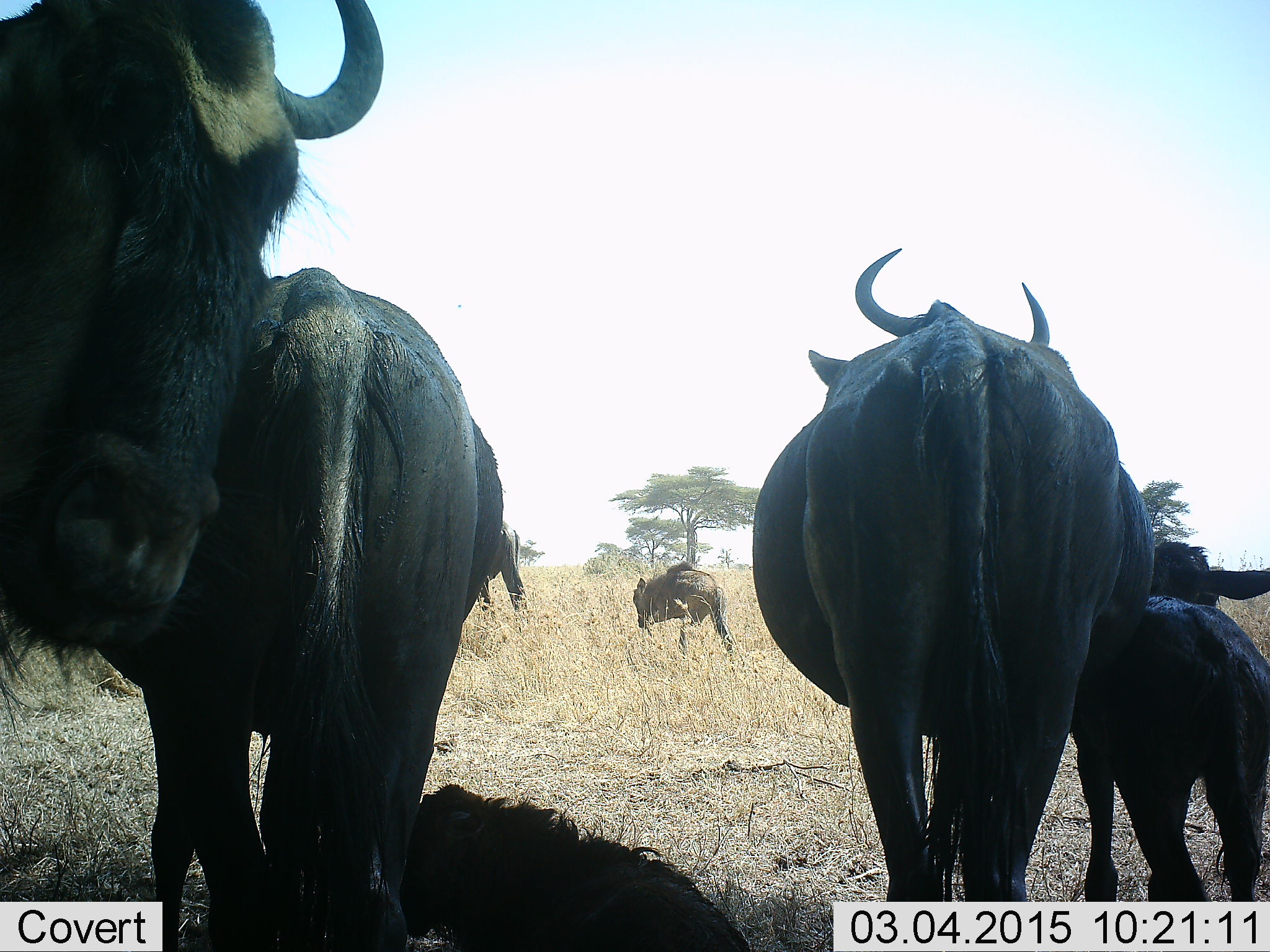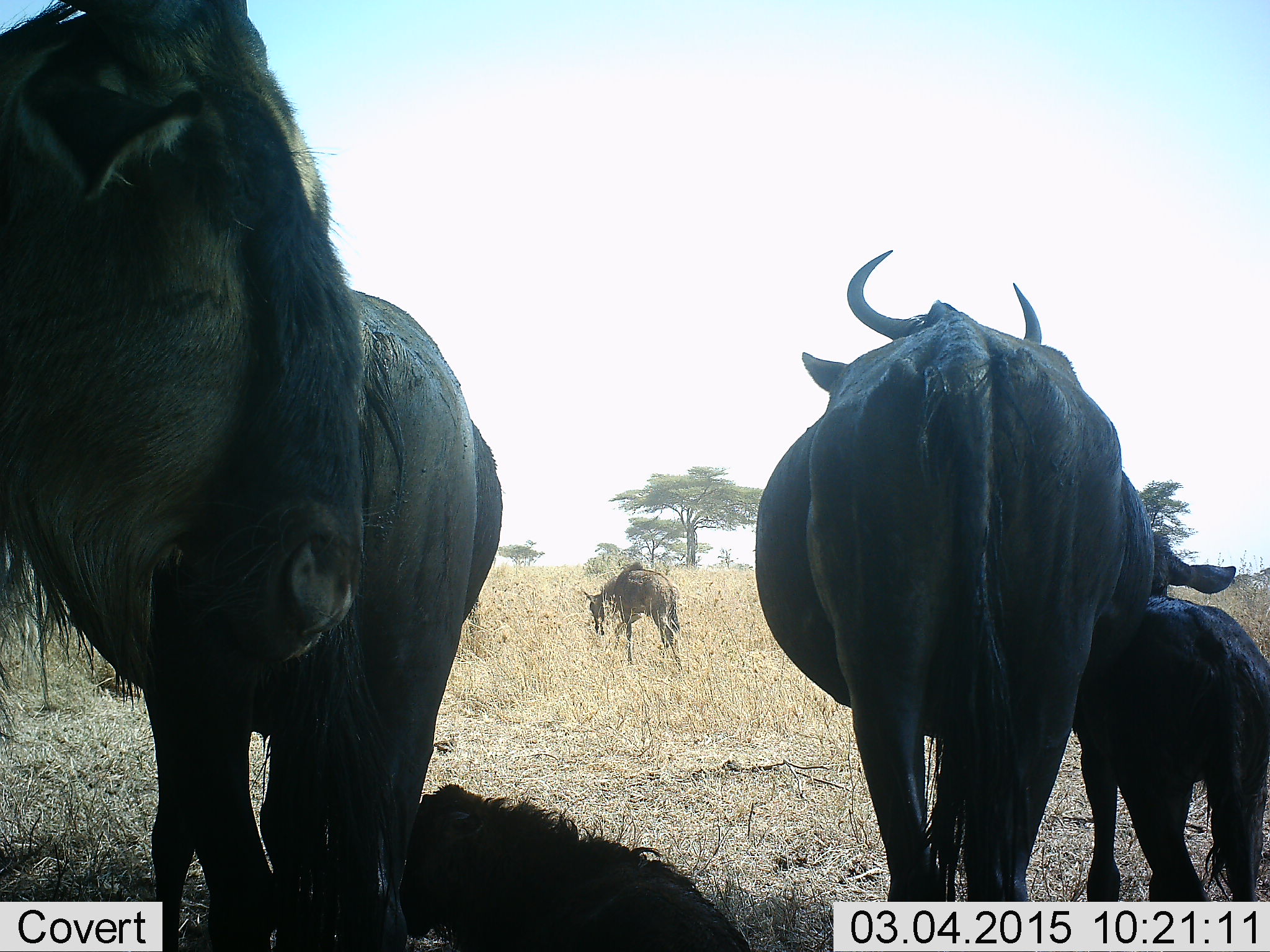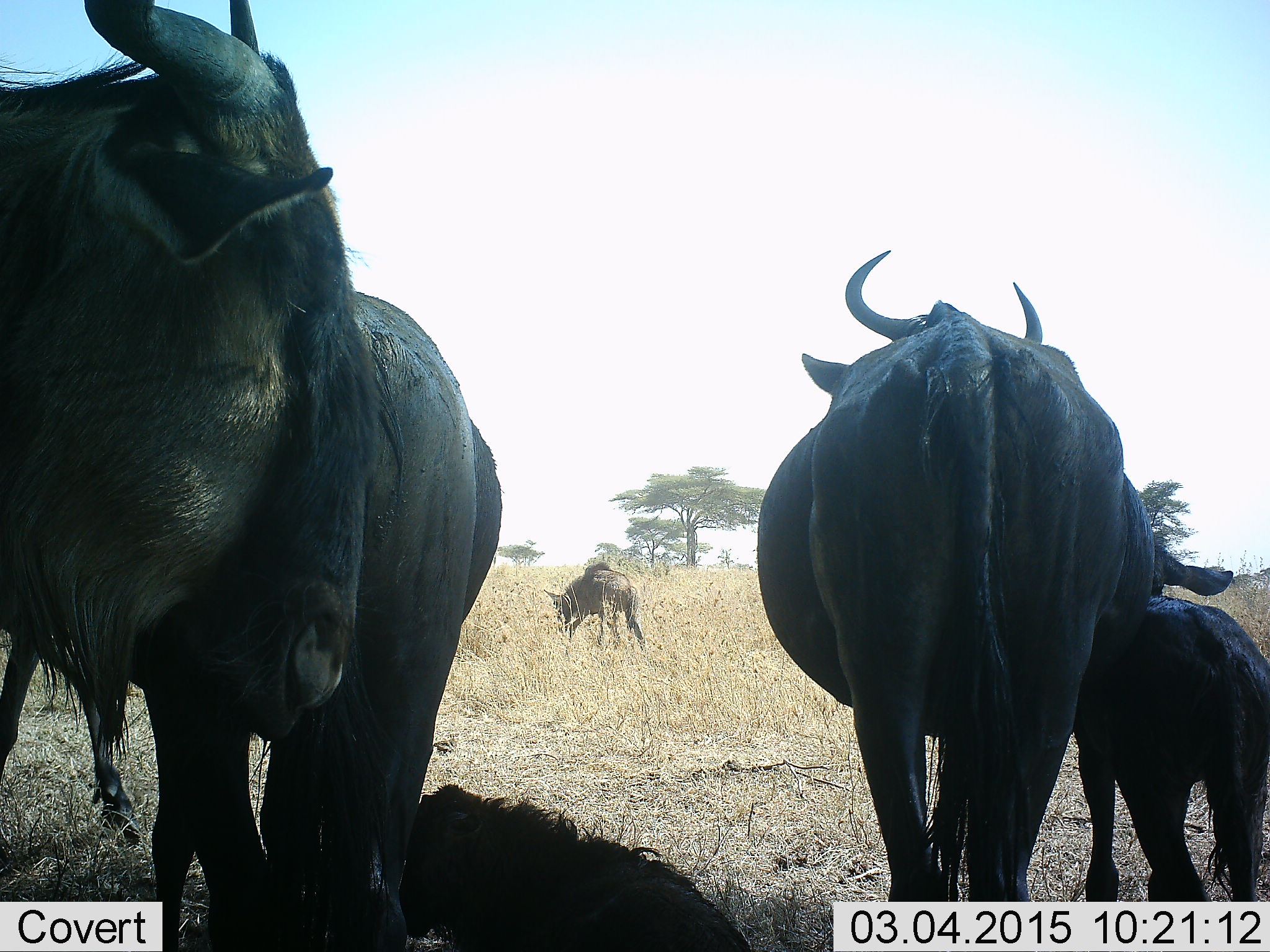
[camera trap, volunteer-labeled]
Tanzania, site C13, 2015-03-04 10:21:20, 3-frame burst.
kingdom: Animalia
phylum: Chordata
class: Mammalia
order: Artiodactyla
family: Bovidae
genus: Connochaetes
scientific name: Connochaetes taurinus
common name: blue wildebeest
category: wildebeest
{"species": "wildebeest (blue wildebeest) (Connochaetes taurinus)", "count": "5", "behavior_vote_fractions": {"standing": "100%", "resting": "36%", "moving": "36%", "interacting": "0%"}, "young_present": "73%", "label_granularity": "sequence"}